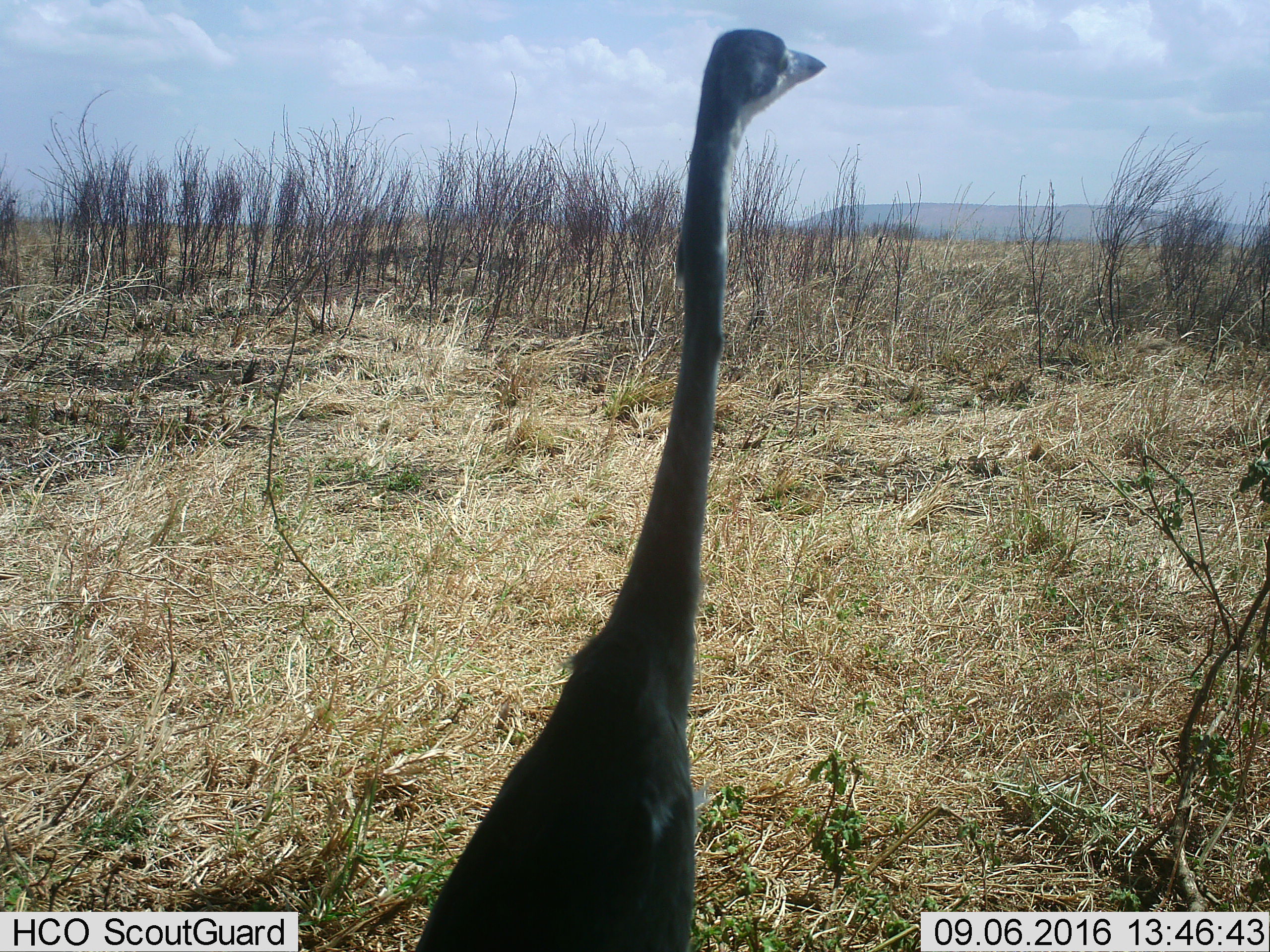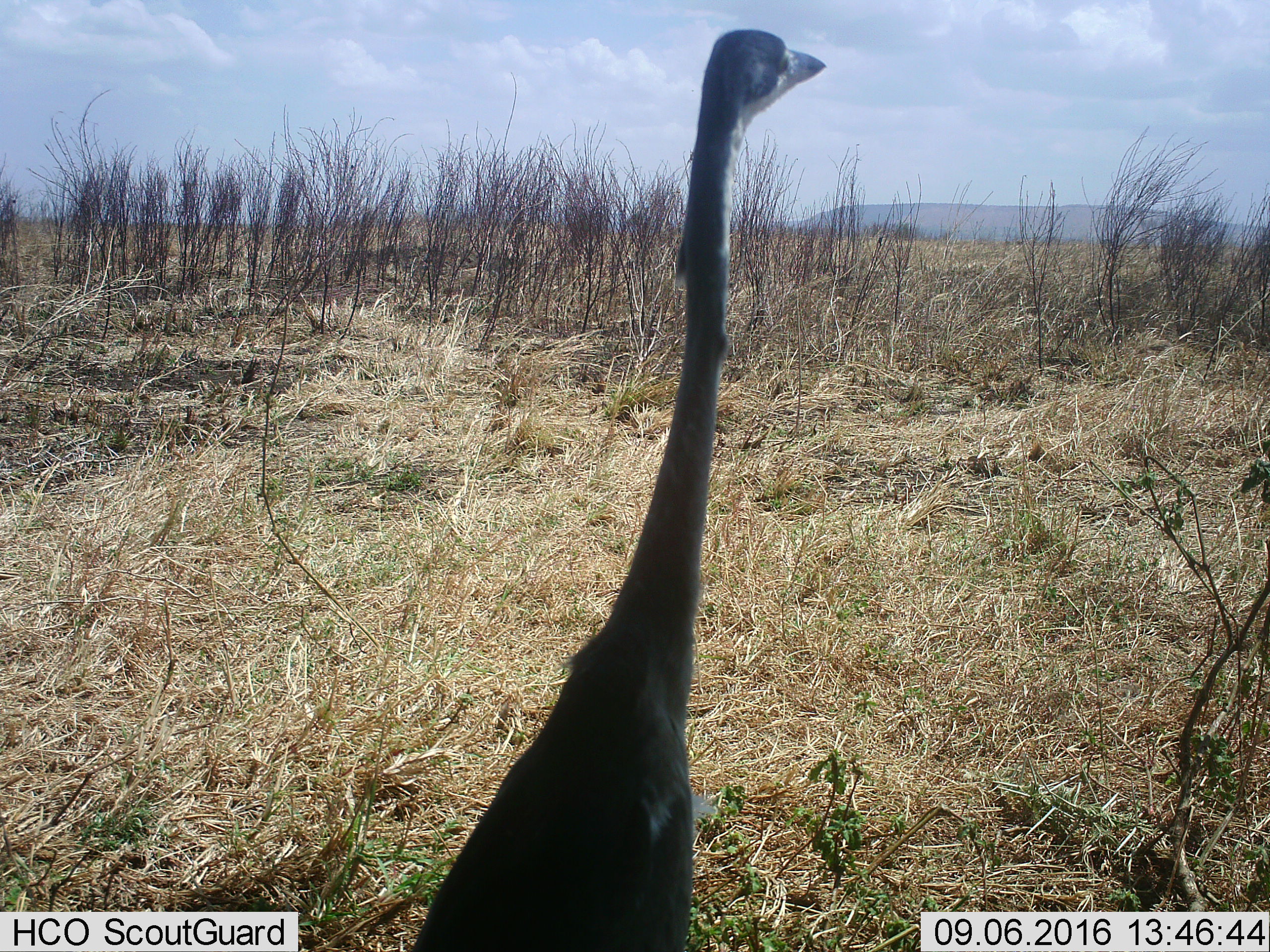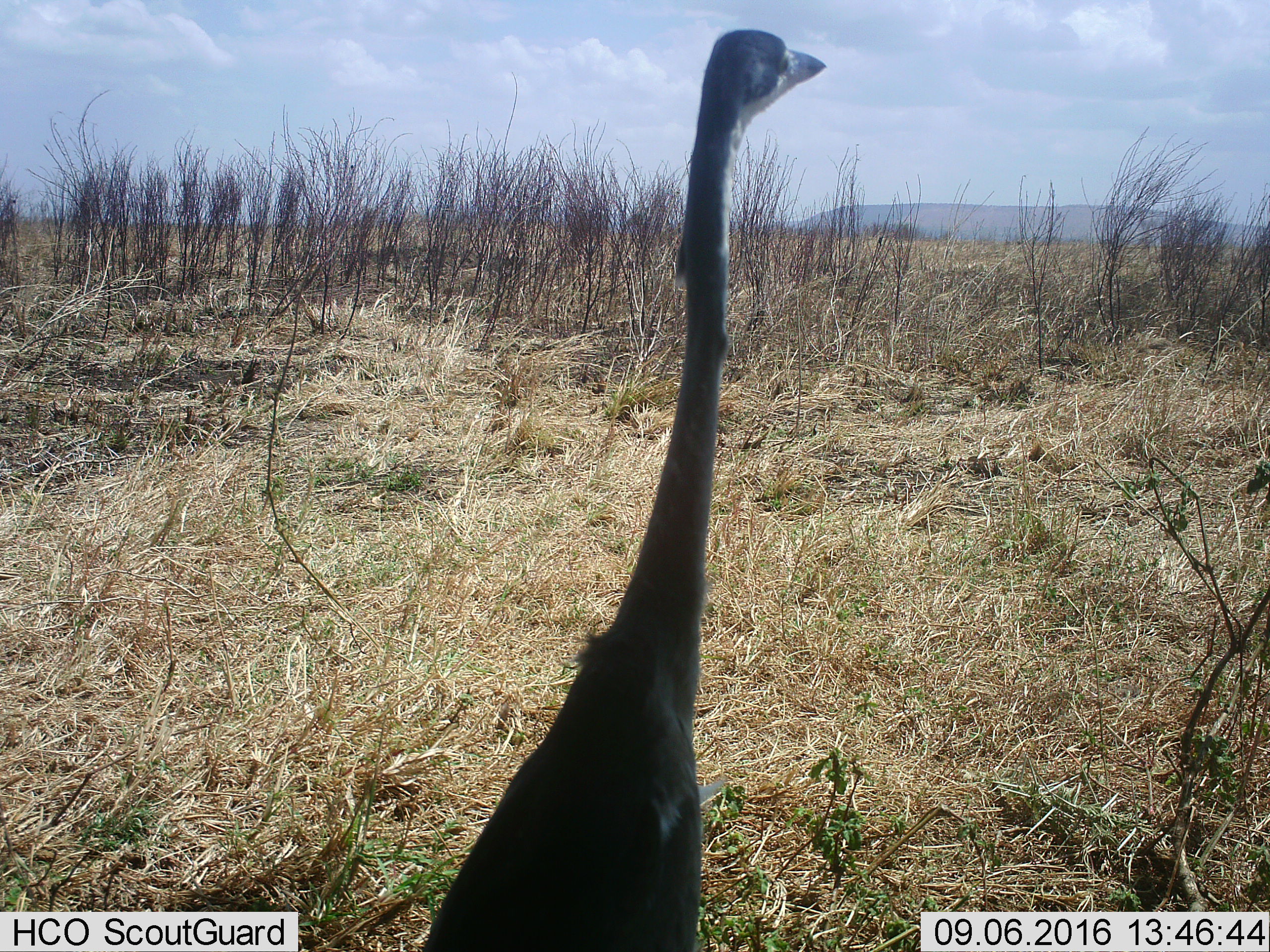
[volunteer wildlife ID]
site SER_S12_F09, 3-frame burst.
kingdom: Animalia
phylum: Chordata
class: Aves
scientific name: Aves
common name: bird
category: birdother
Birdother (bird) (Aves), count 1. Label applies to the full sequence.